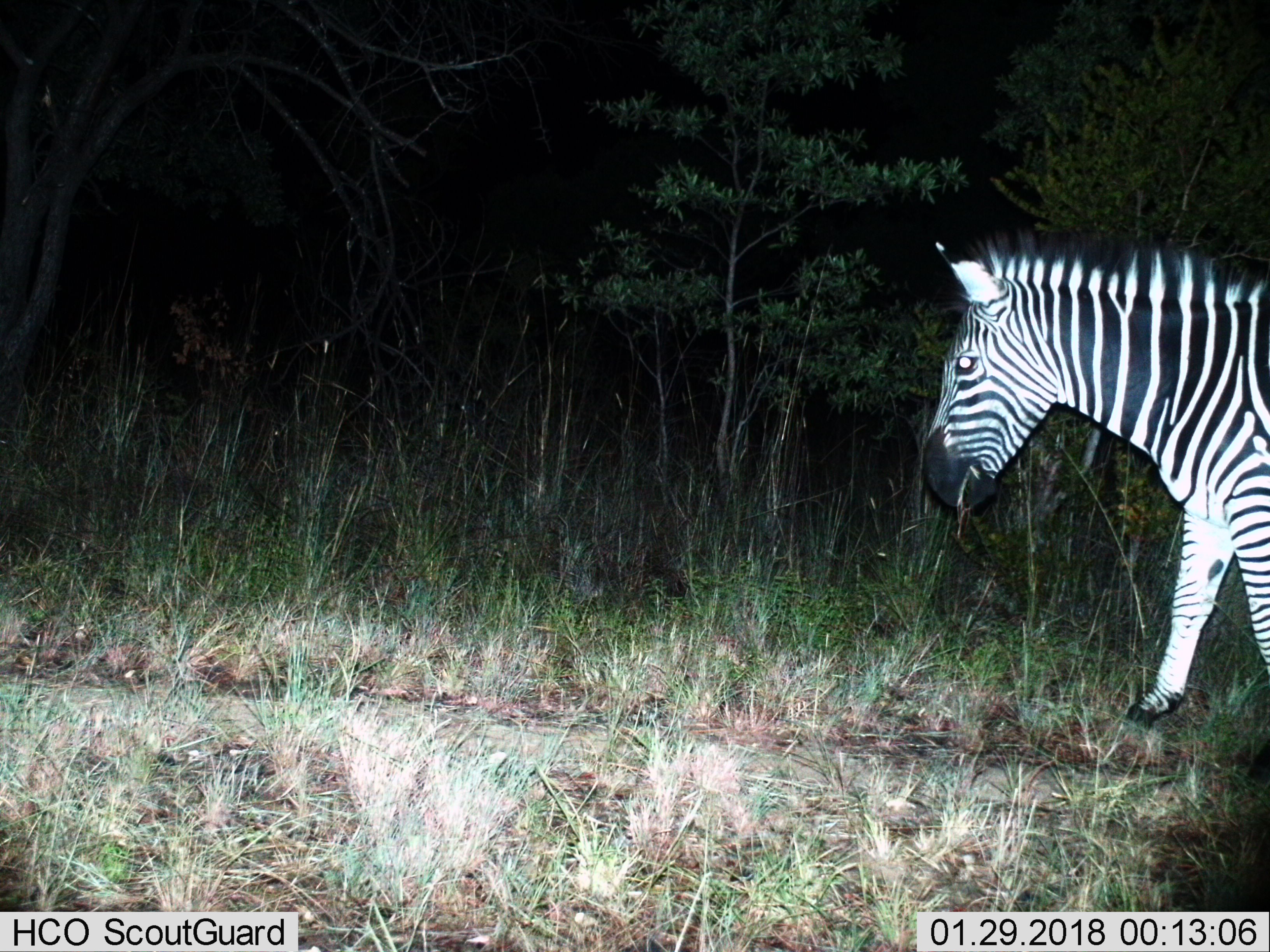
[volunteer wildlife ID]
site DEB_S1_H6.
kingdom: Animalia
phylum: Chordata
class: Mammalia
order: Perissodactyla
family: Equidae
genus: Equus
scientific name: Equus quagga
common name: plains zebra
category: zebraplains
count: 1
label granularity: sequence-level